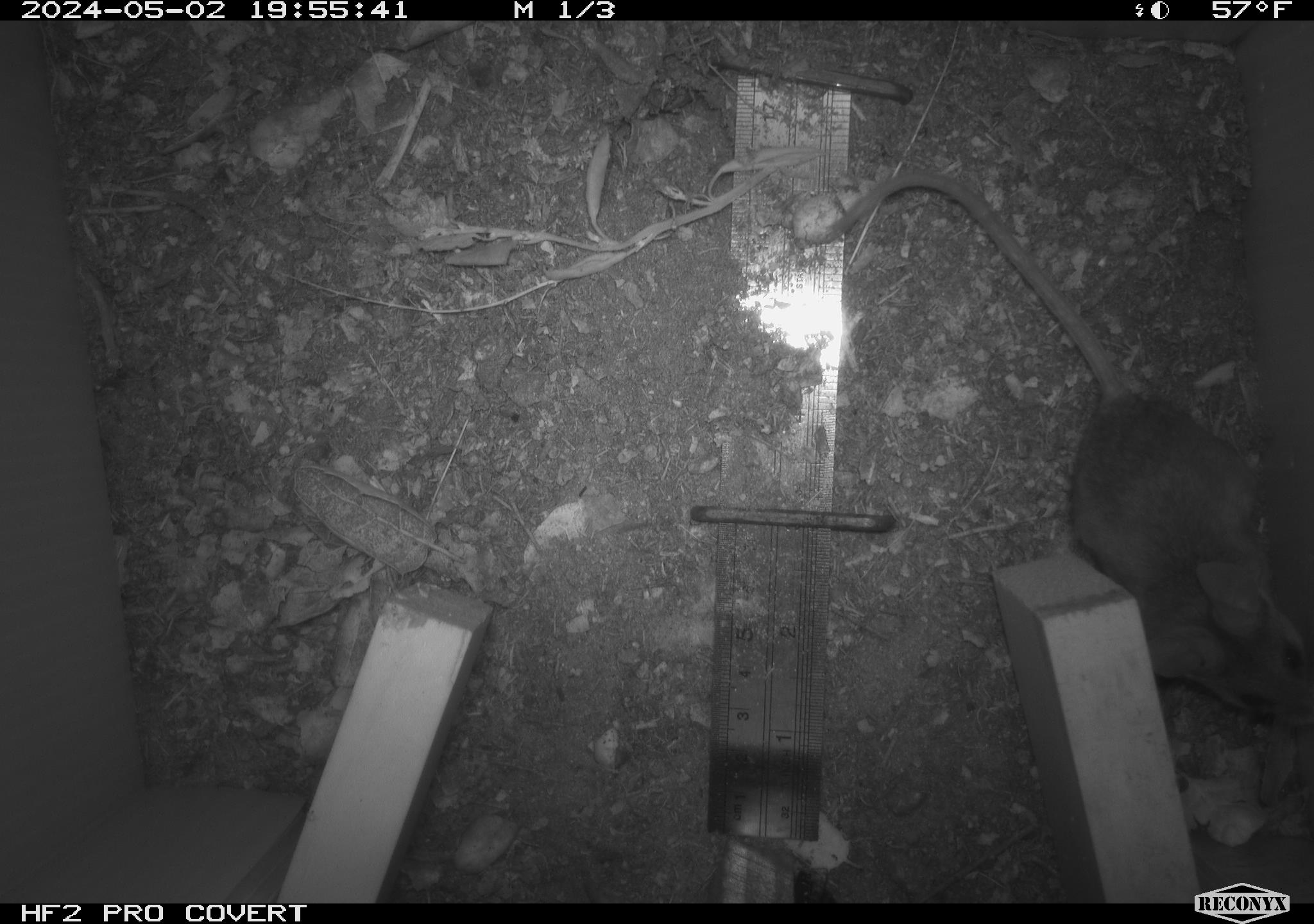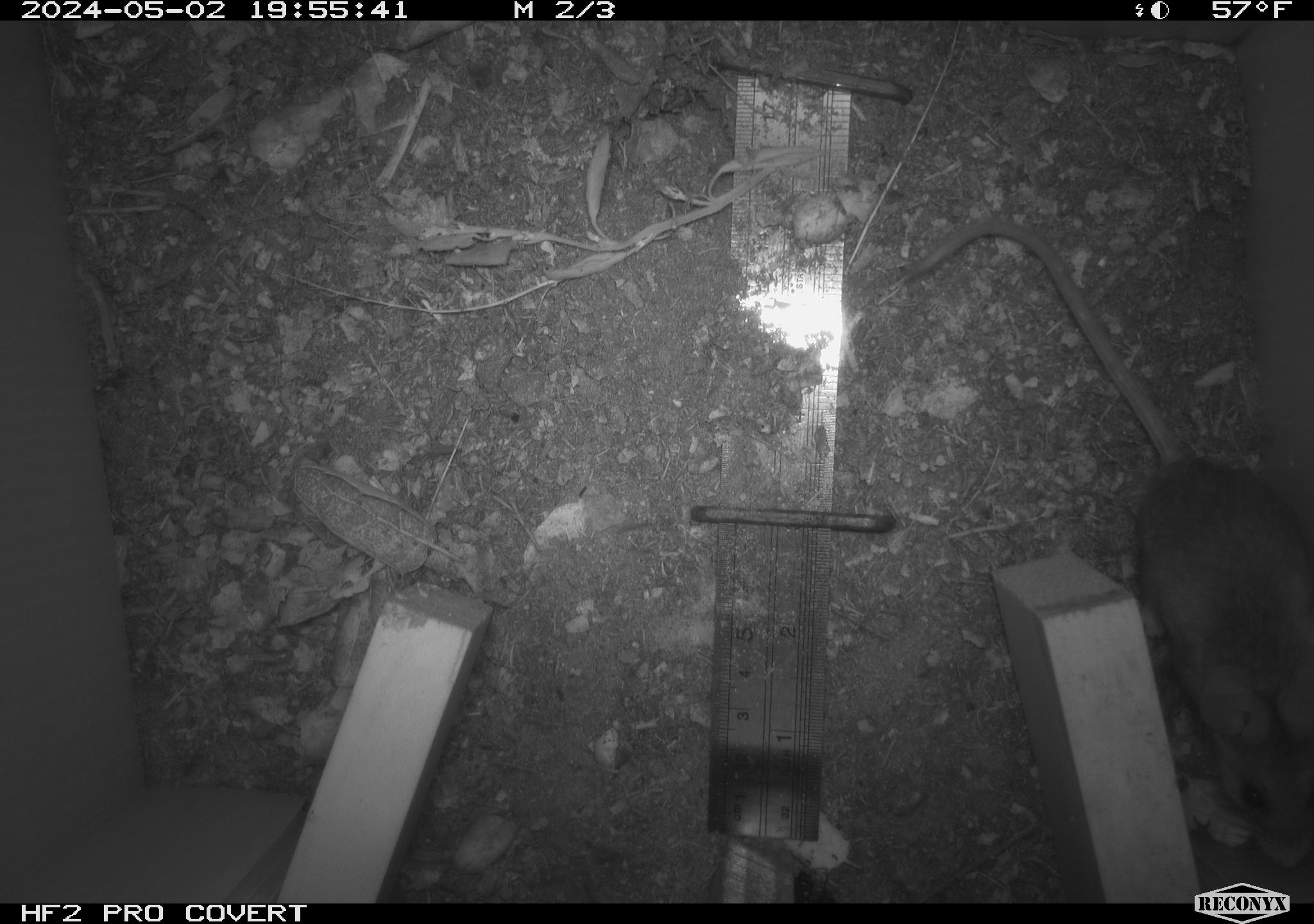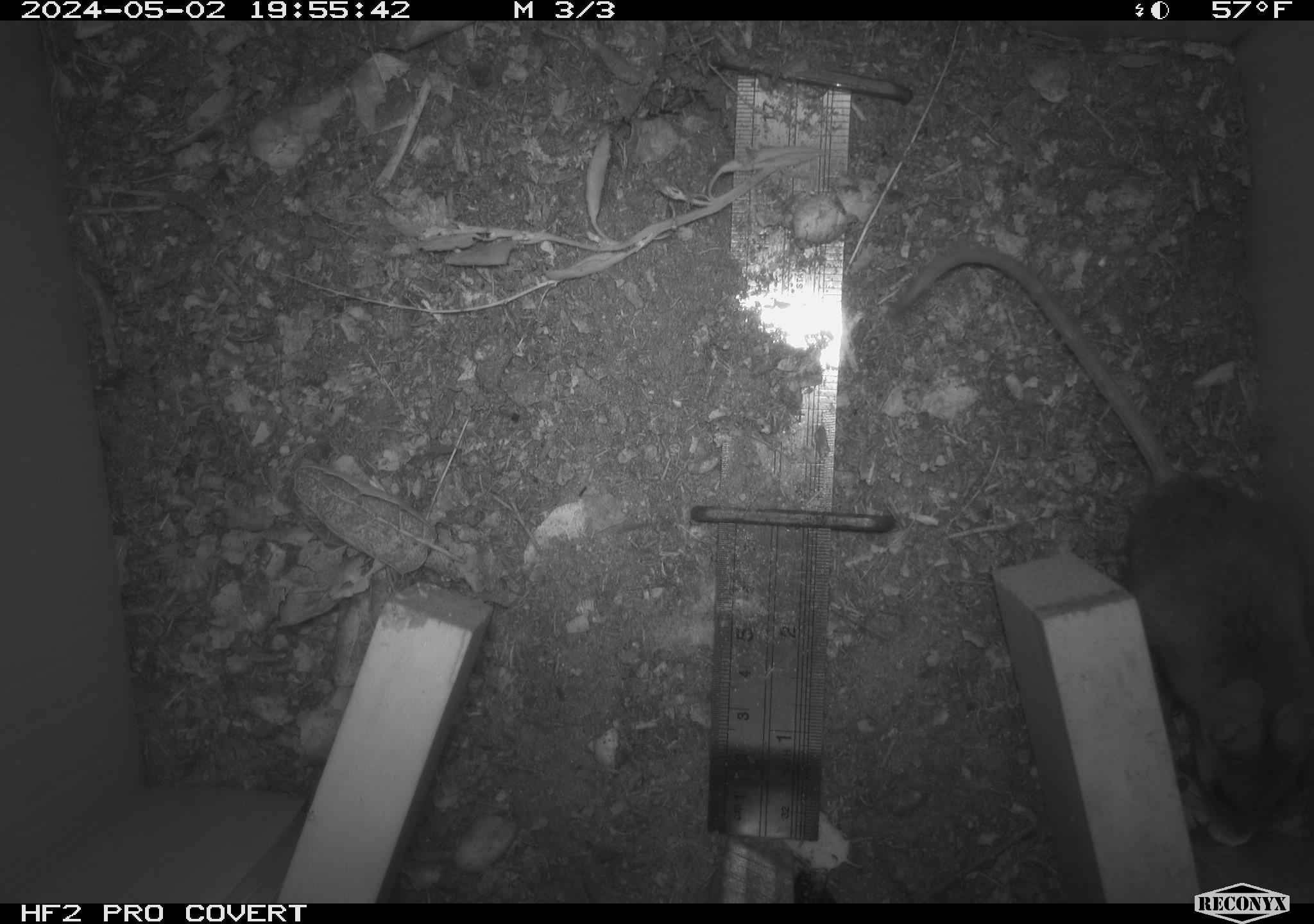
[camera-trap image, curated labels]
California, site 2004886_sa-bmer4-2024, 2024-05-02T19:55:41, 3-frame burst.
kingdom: Animalia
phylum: Chordata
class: Mammalia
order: Rodentia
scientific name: Rodentia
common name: mouse species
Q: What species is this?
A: Mouse species (Rodentia).